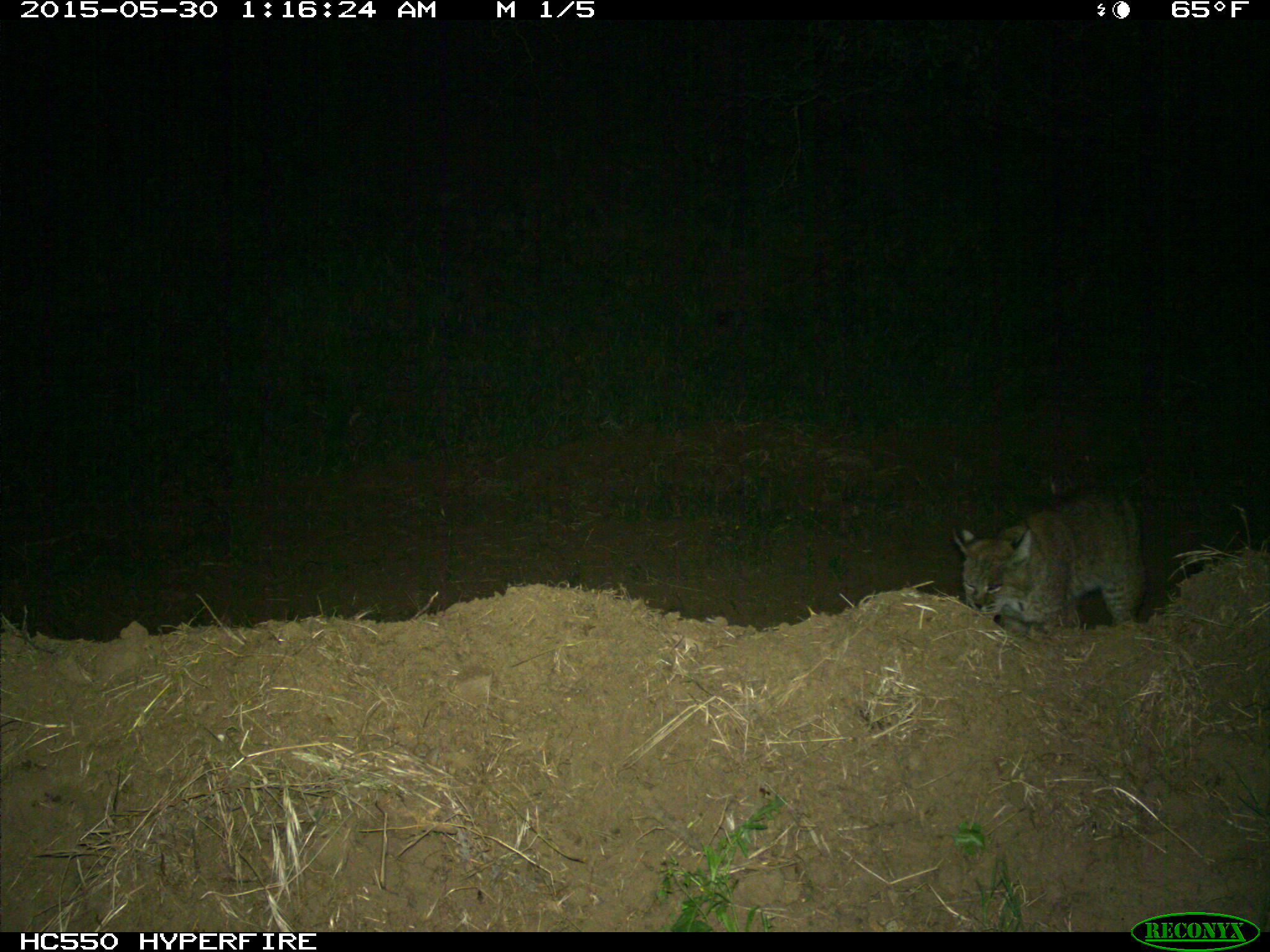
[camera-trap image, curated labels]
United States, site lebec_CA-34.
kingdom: Animalia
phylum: Chordata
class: Mammalia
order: Carnivora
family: Felidae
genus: Lynx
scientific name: Lynx rufus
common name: bobcat